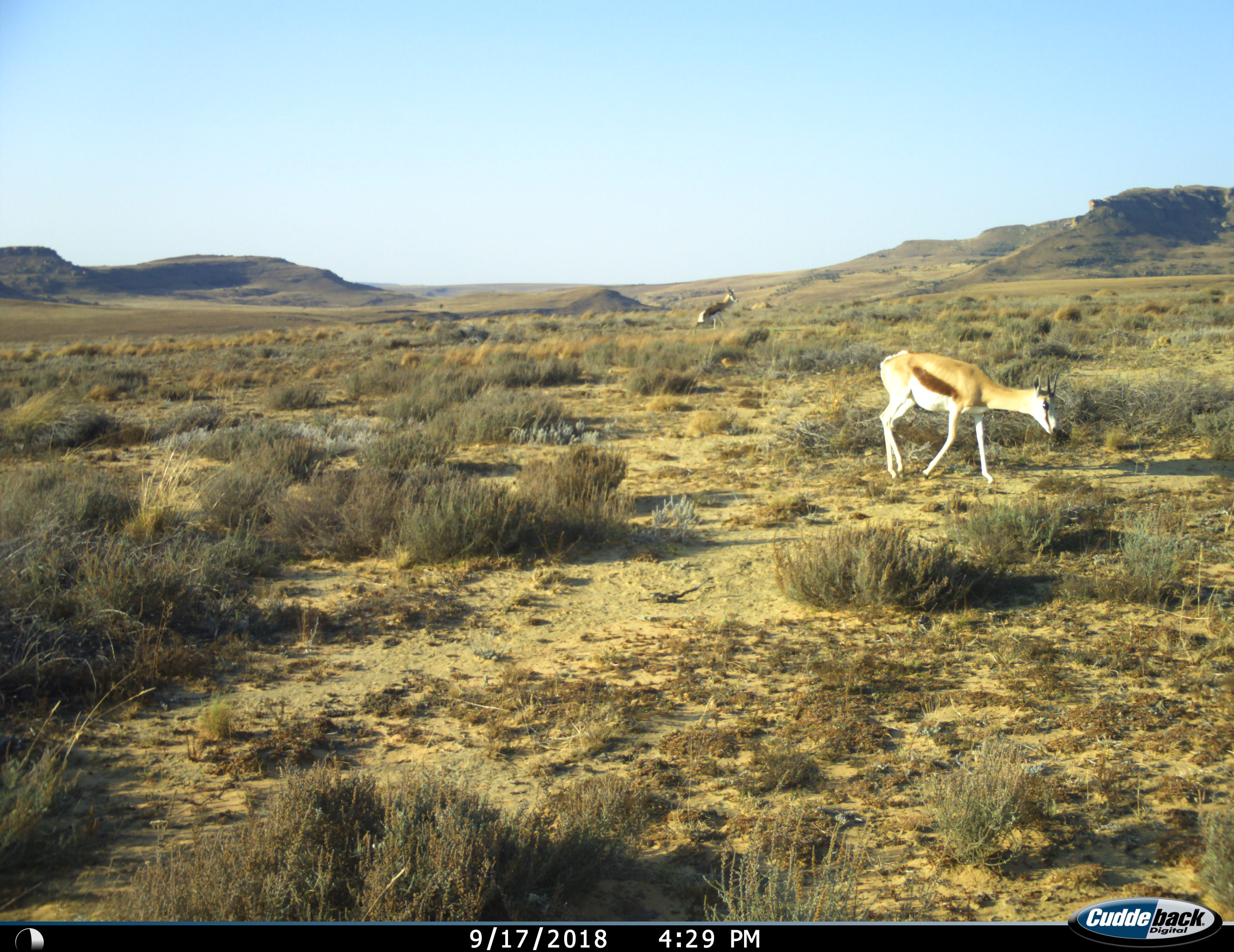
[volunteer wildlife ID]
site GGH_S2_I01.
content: unidentified animal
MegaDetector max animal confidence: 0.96